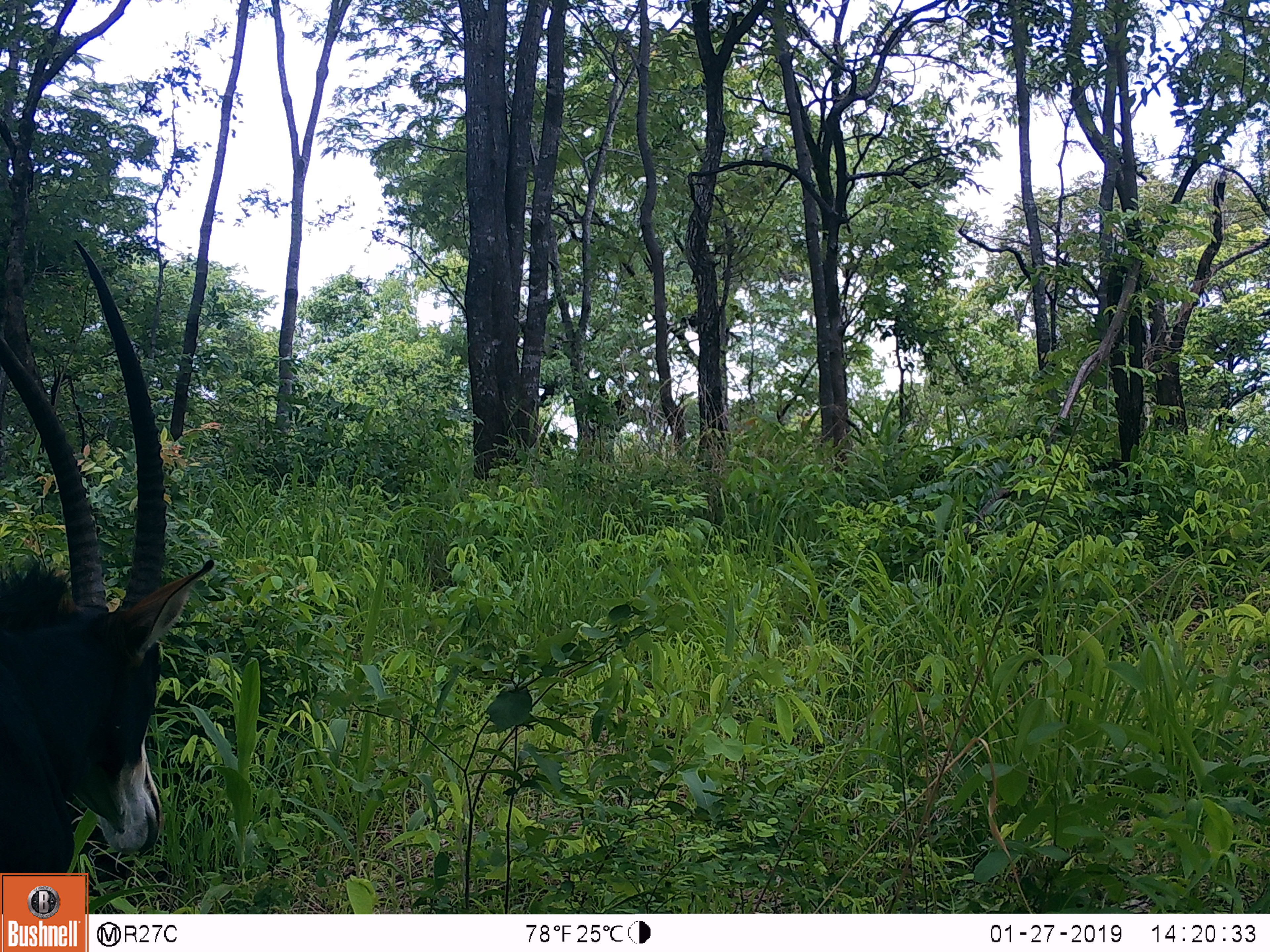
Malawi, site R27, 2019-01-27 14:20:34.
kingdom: Animalia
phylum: Chordata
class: Mammalia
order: Artiodactyla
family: Bovidae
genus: Hippotragus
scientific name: Hippotragus niger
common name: sable antelope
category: sable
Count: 1.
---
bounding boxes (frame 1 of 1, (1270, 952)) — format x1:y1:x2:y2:
sable: 0:230:234:868